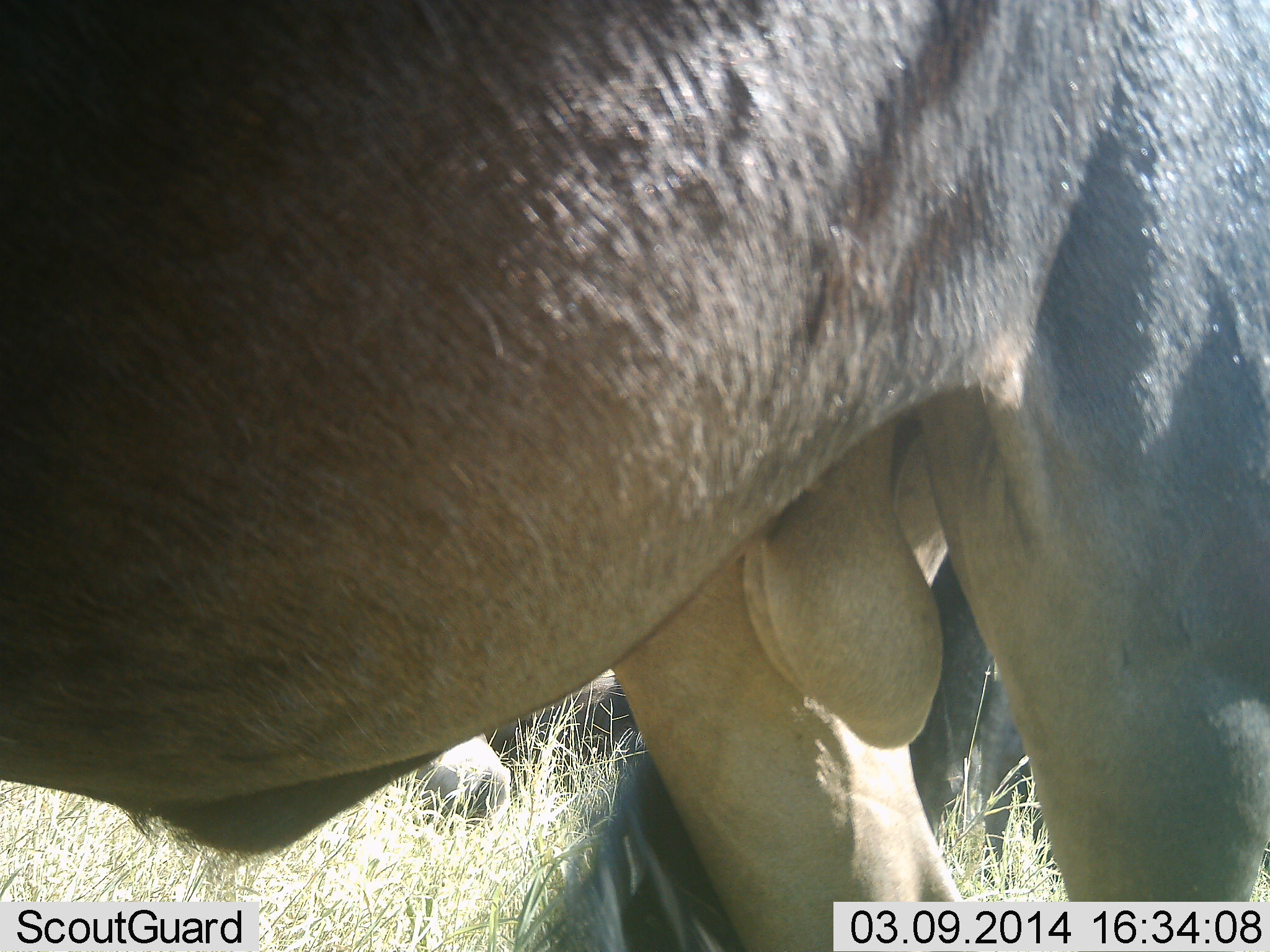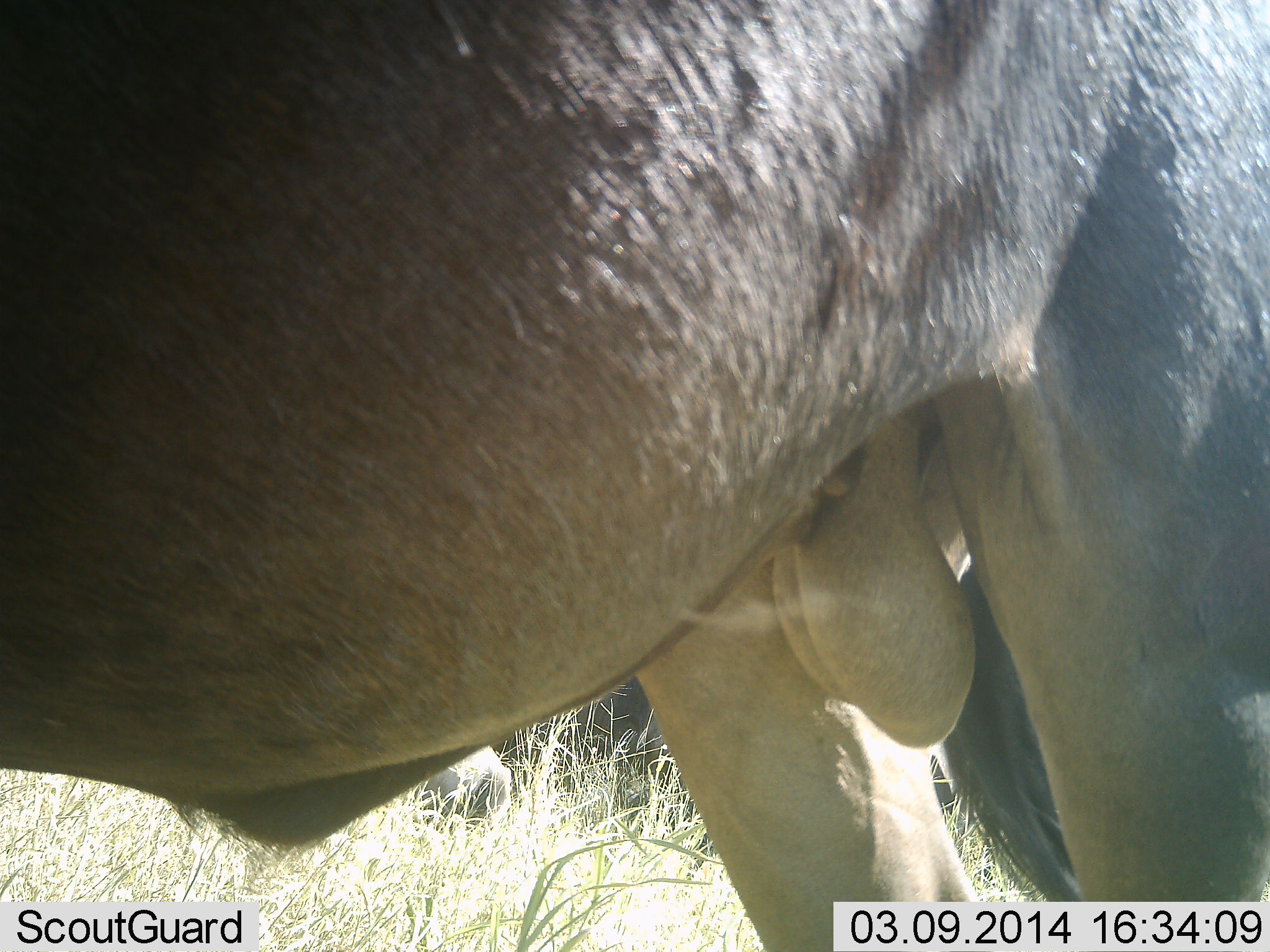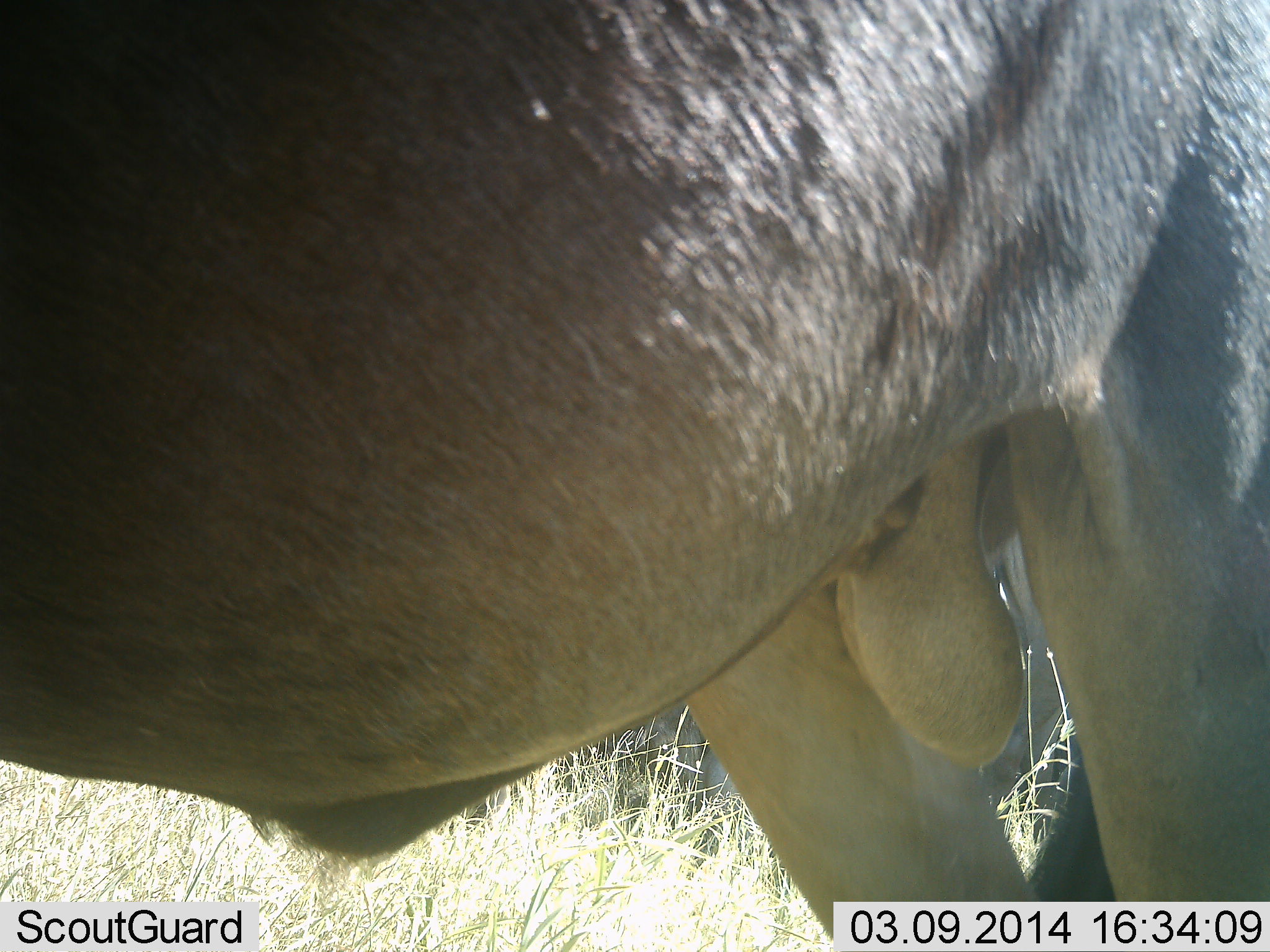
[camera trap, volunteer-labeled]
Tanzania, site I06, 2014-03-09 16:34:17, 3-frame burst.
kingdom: Animalia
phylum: Chordata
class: Mammalia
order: Artiodactyla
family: Bovidae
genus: Connochaetes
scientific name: Connochaetes taurinus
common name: blue wildebeest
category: wildebeest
Wildebeest (blue wildebeest) (Connochaetes taurinus), count 1. Behavior (volunteer vote fractions): standing 82%, resting 27%, moving 18%, interacting 0%. Young present (vote fraction): 0%. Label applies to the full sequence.